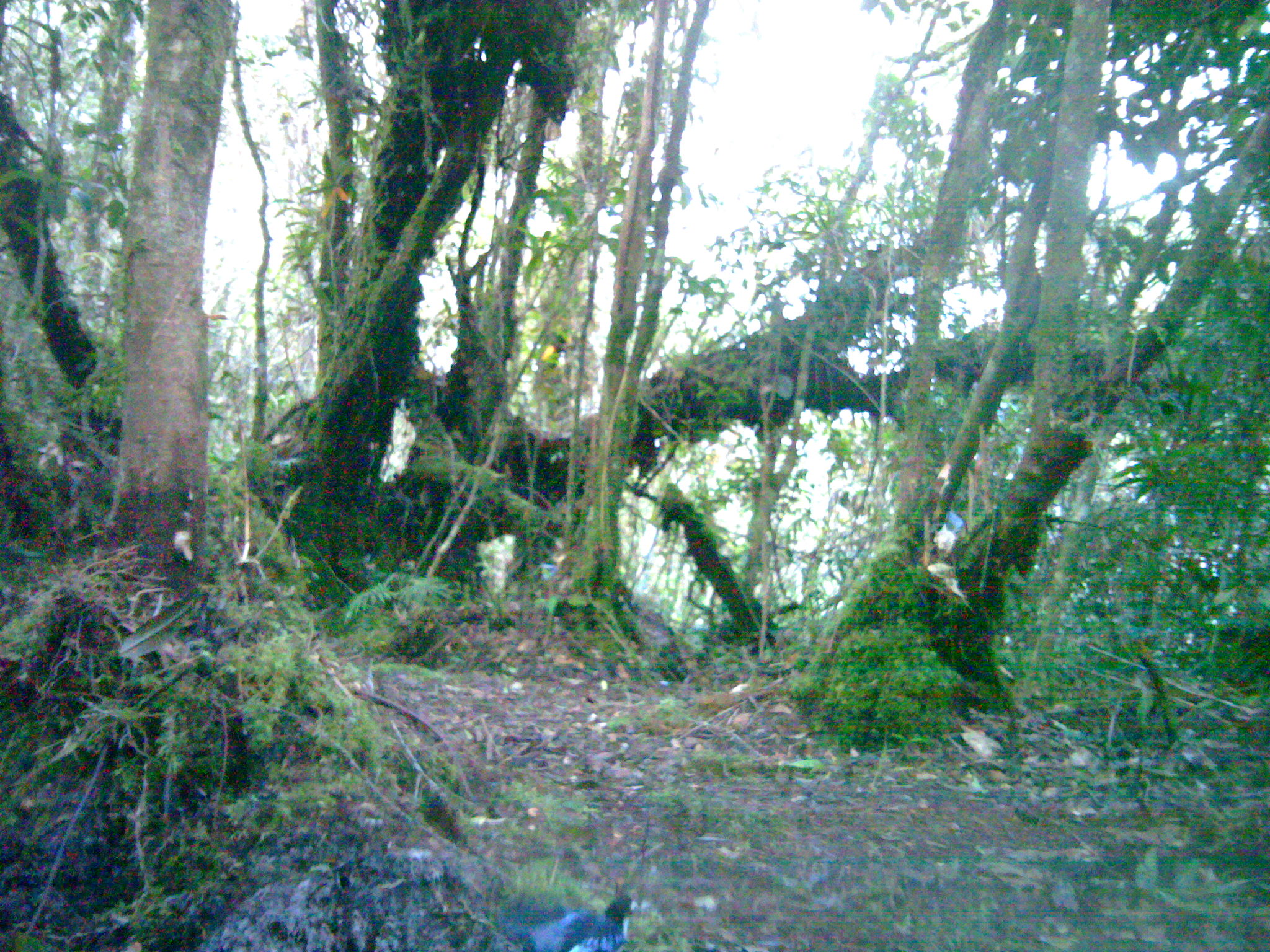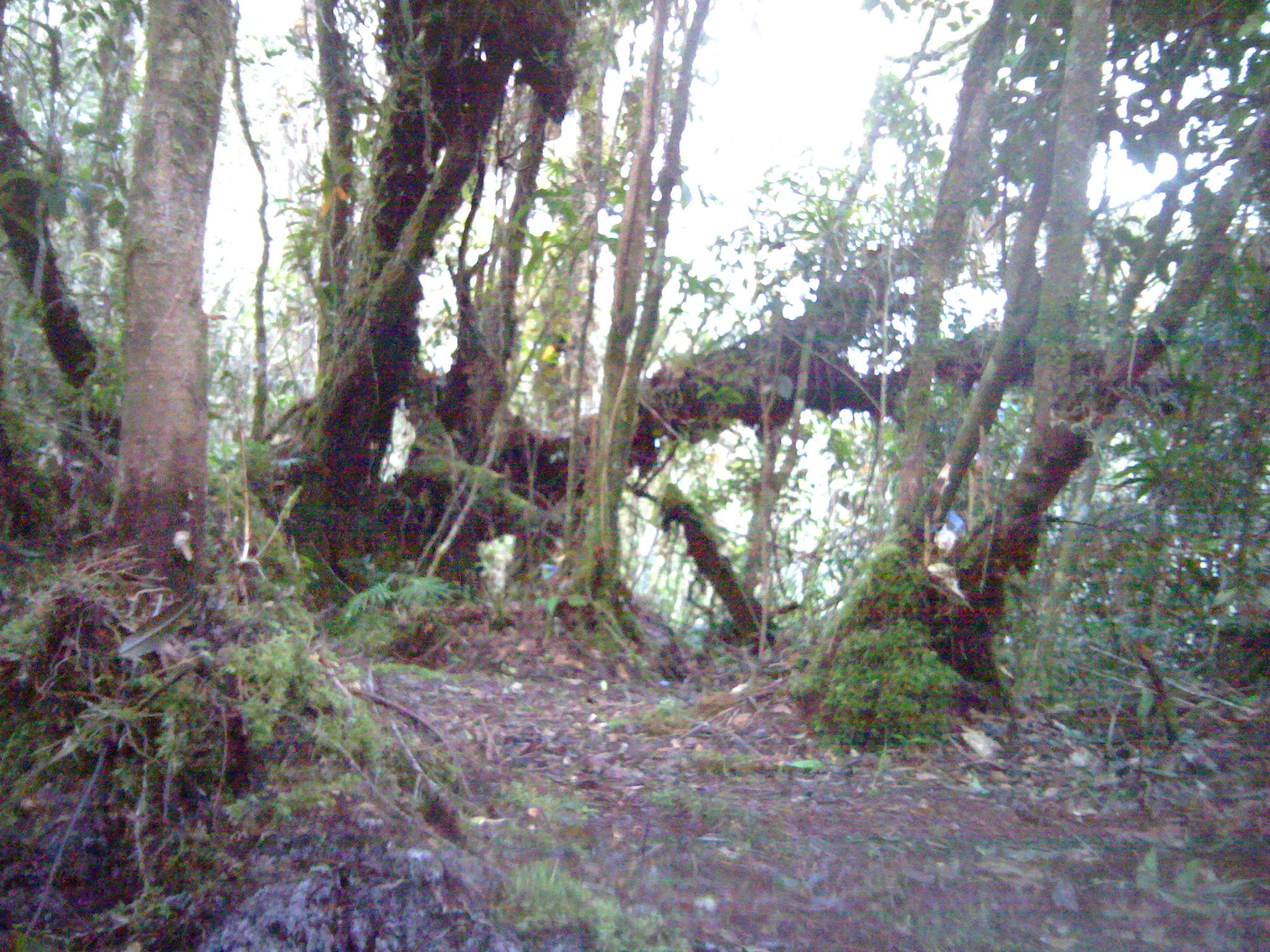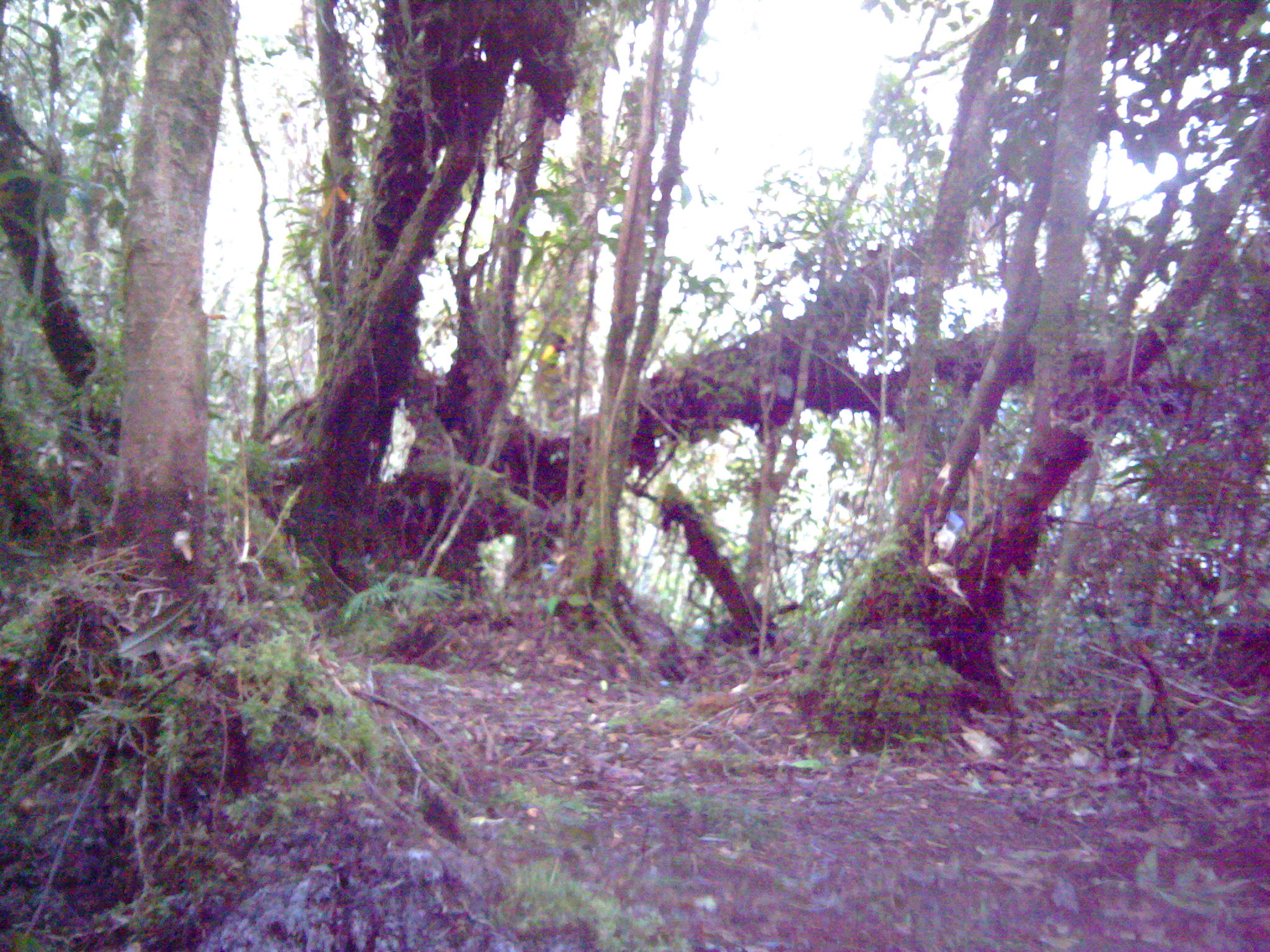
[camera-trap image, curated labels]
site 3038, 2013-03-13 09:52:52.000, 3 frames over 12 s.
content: unidentified animal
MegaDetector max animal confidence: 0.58